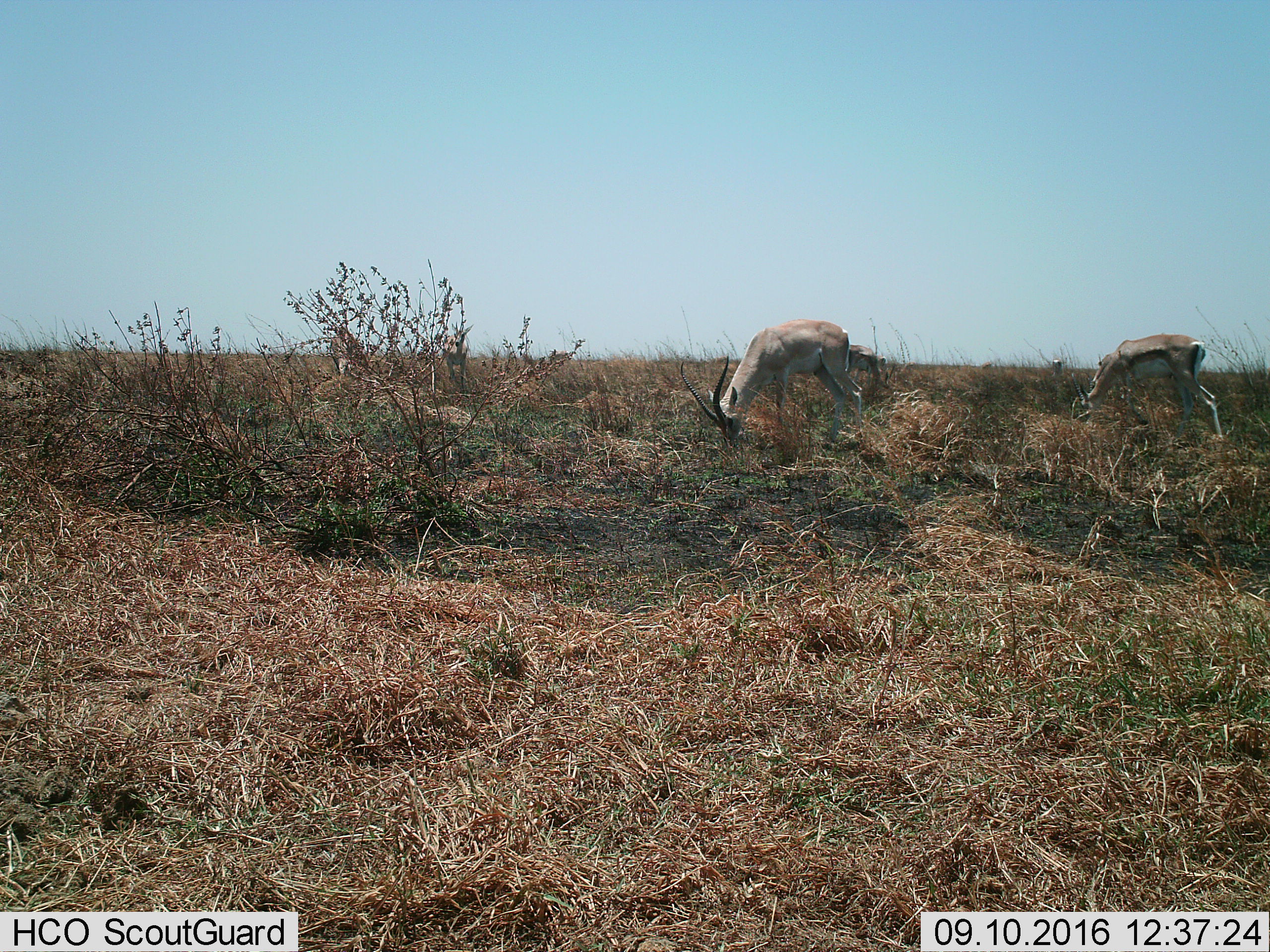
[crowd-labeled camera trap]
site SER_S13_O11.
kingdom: Animalia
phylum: Chordata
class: Mammalia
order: Artiodactyla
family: Bovidae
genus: Nanger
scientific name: Nanger granti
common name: grant's gazelle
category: gazellegrants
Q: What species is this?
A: Gazellegrants (grant's gazelle) (Nanger granti).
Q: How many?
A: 3.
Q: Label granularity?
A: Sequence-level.